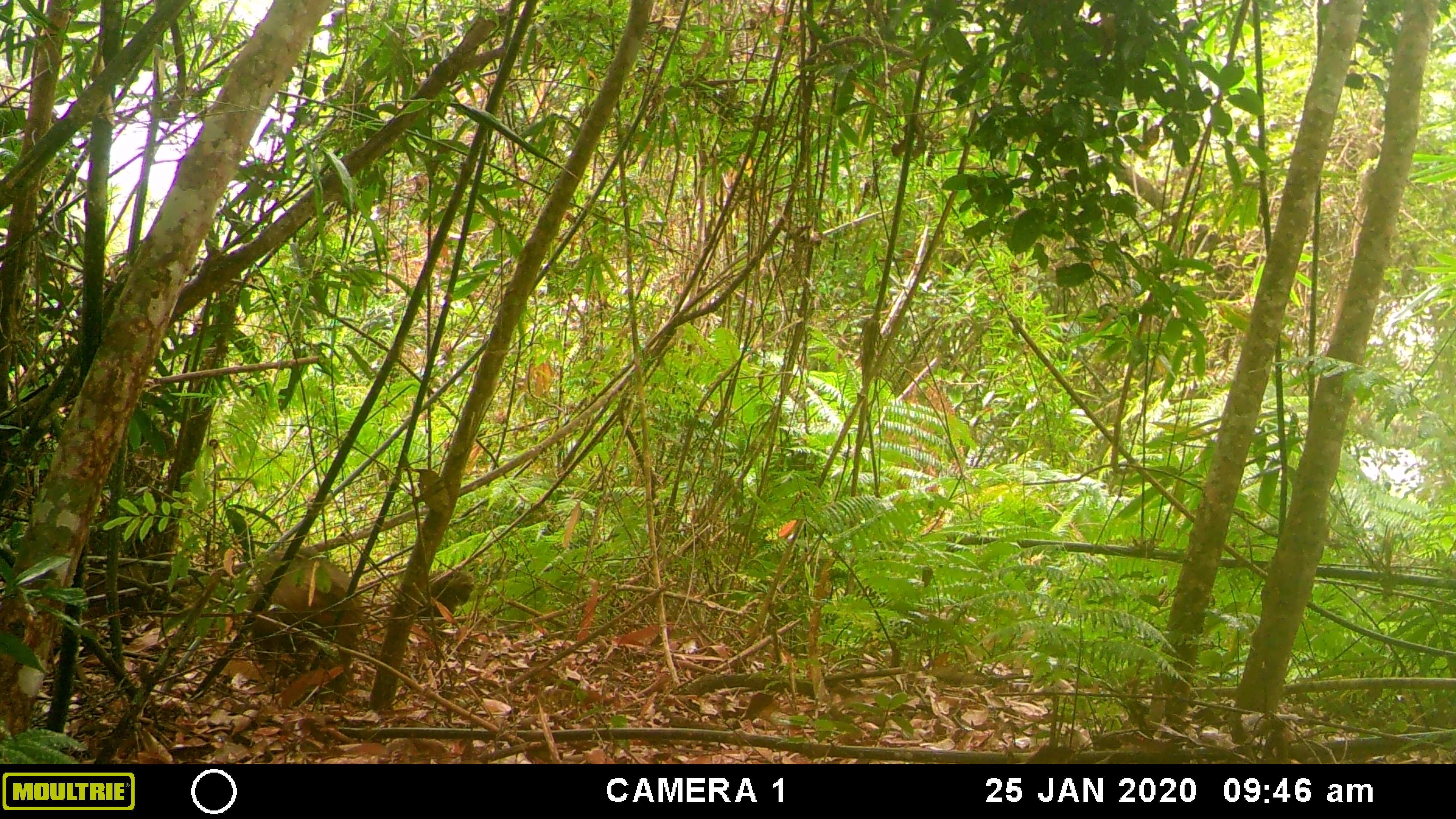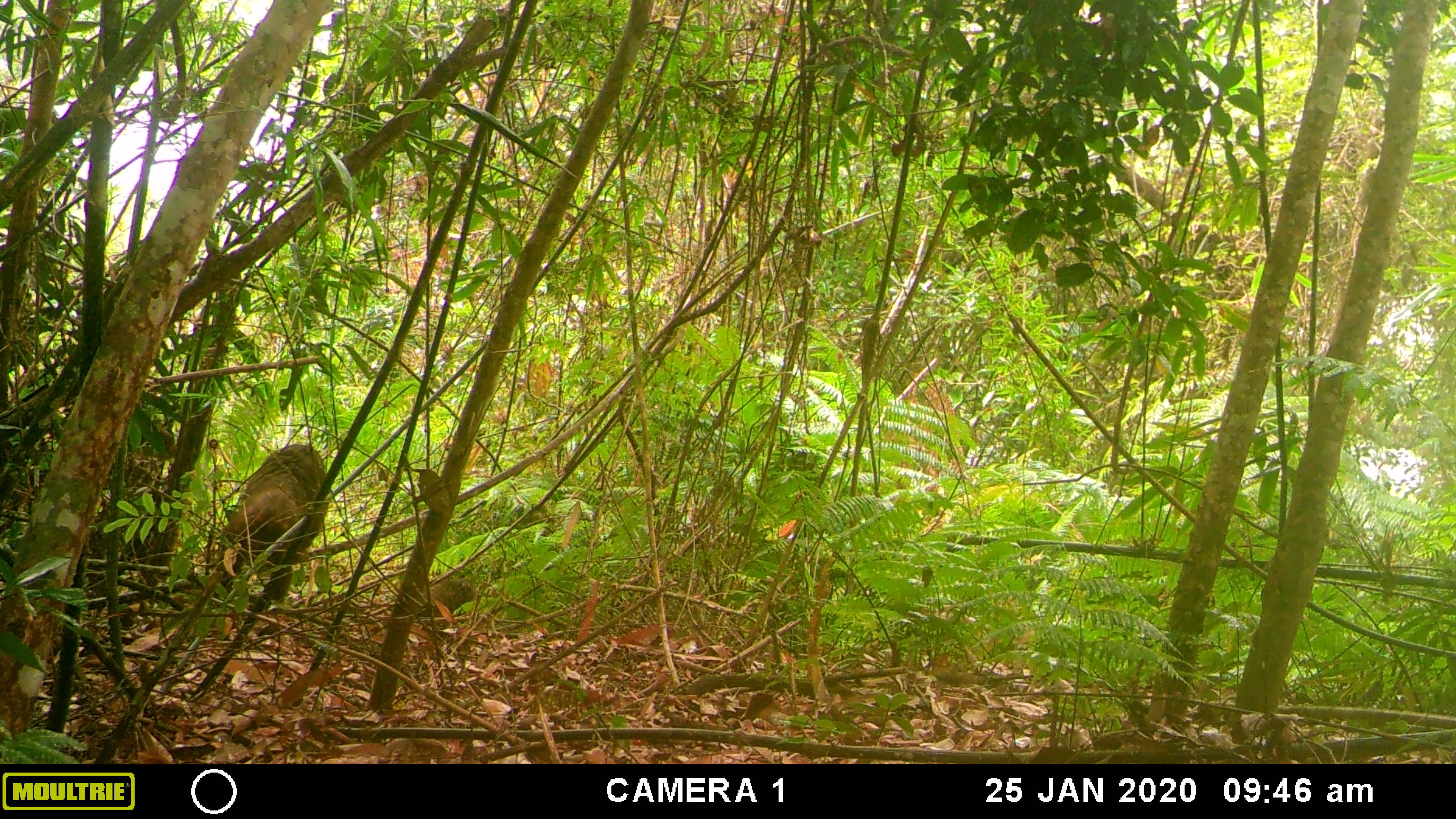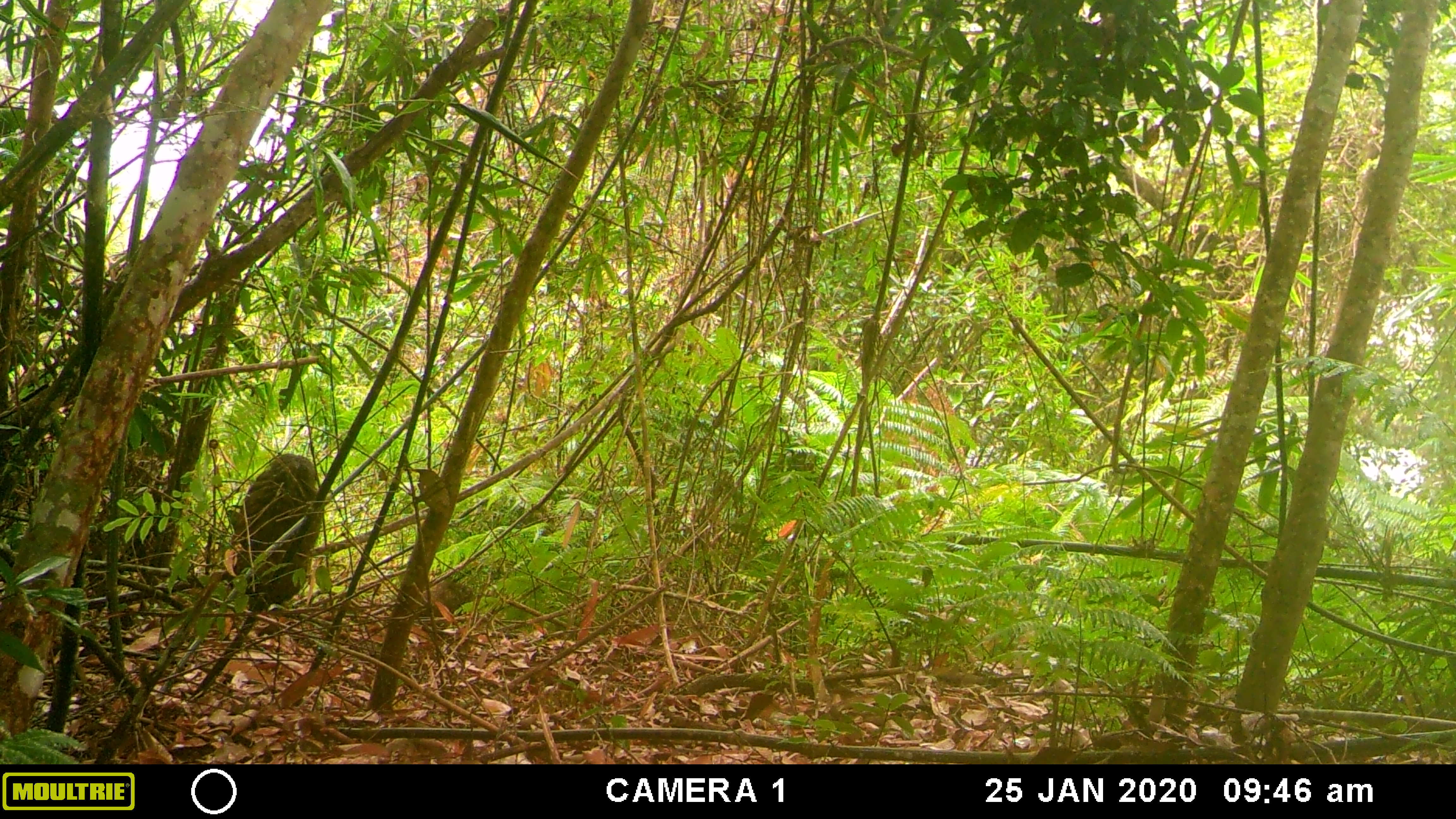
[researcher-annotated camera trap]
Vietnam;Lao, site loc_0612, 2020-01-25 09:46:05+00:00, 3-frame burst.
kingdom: Animalia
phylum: Chordata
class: Mammalia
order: Primates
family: Cercopithecidae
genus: Macaca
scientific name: Macaca arctoides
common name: stump-tailed macaque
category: stump tailed macaque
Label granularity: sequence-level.